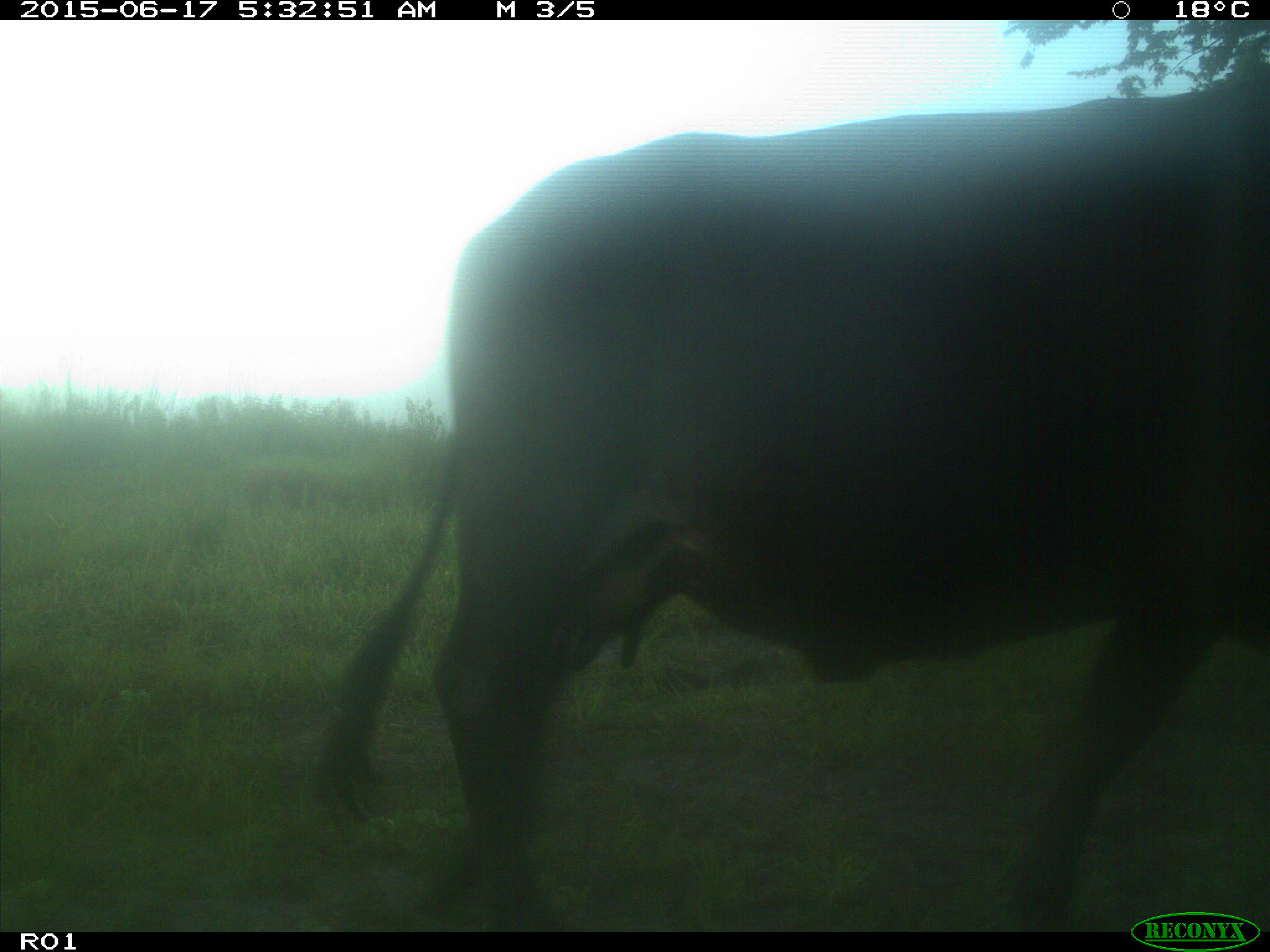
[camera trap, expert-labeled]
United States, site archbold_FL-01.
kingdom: Animalia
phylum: Chordata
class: Mammalia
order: Artiodactyla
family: Bovidae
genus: Bos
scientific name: Bos taurus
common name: domestic cow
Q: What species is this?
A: Bos taurus (domestic cow).